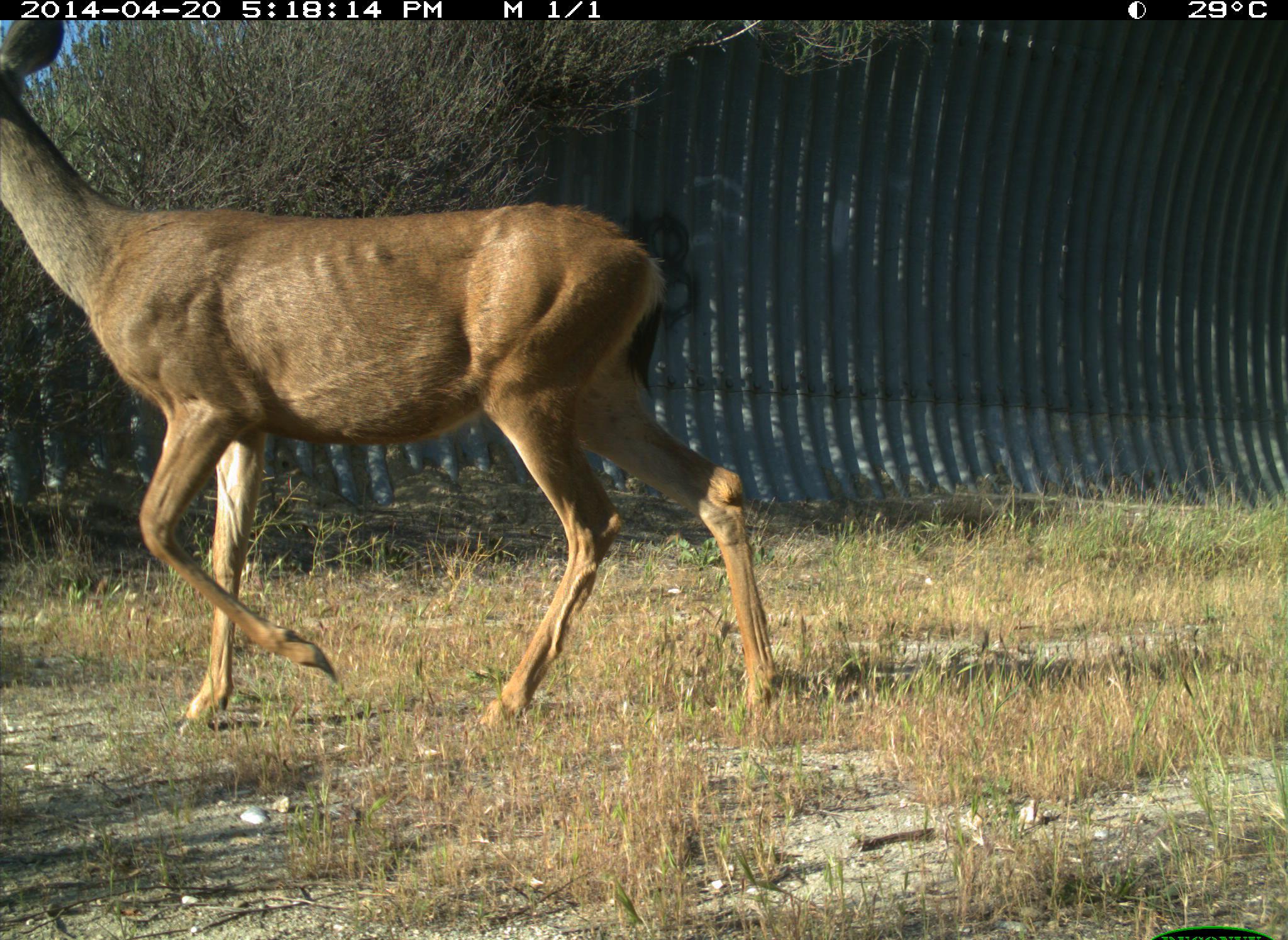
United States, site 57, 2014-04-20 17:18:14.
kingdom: Animalia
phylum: Chordata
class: Mammalia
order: Artiodactyla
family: Cervidae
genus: Odocoileus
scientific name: Odocoileus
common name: deer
Deer (Odocoileus).